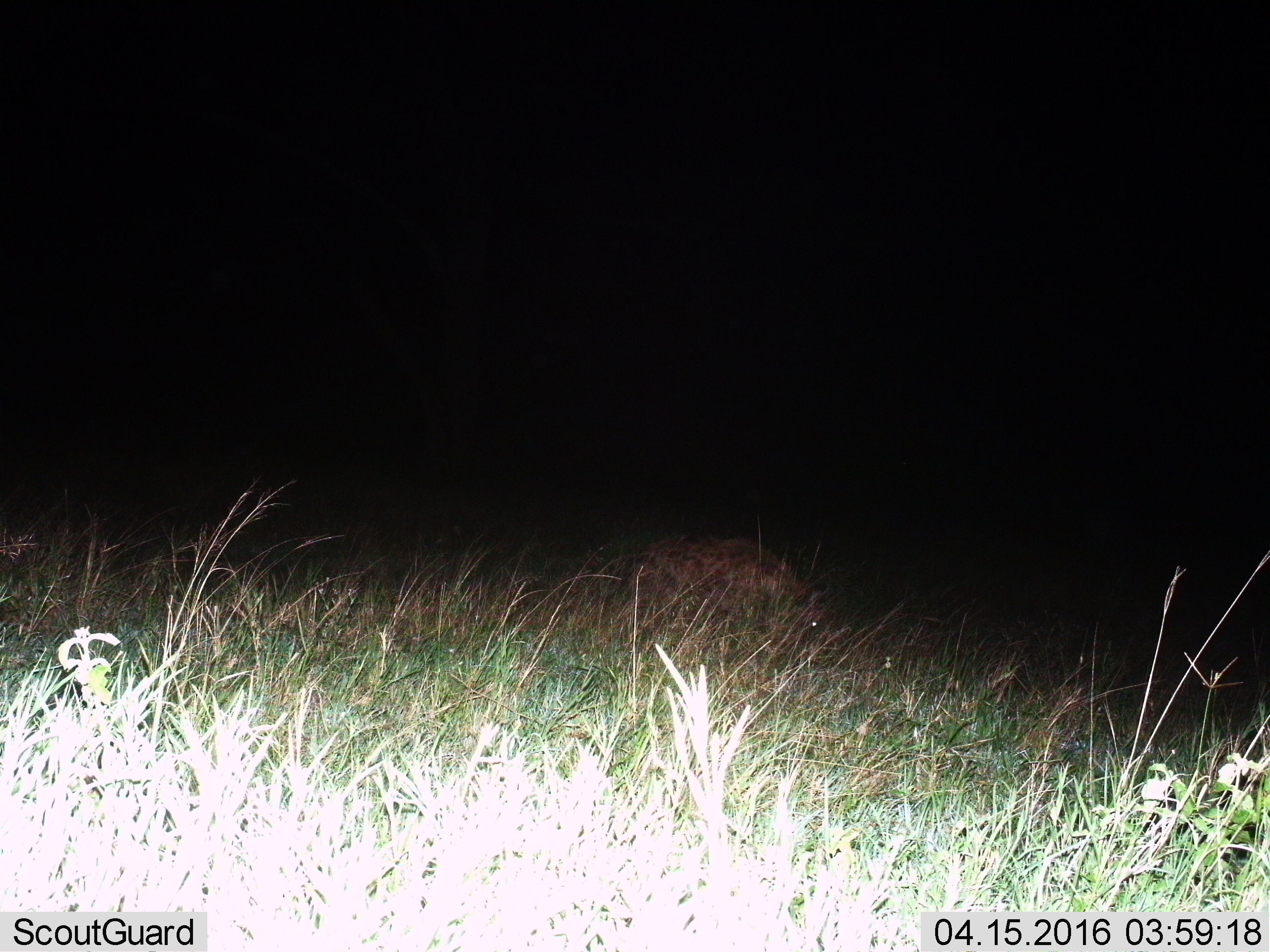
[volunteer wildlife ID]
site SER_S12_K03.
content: unidentified animal